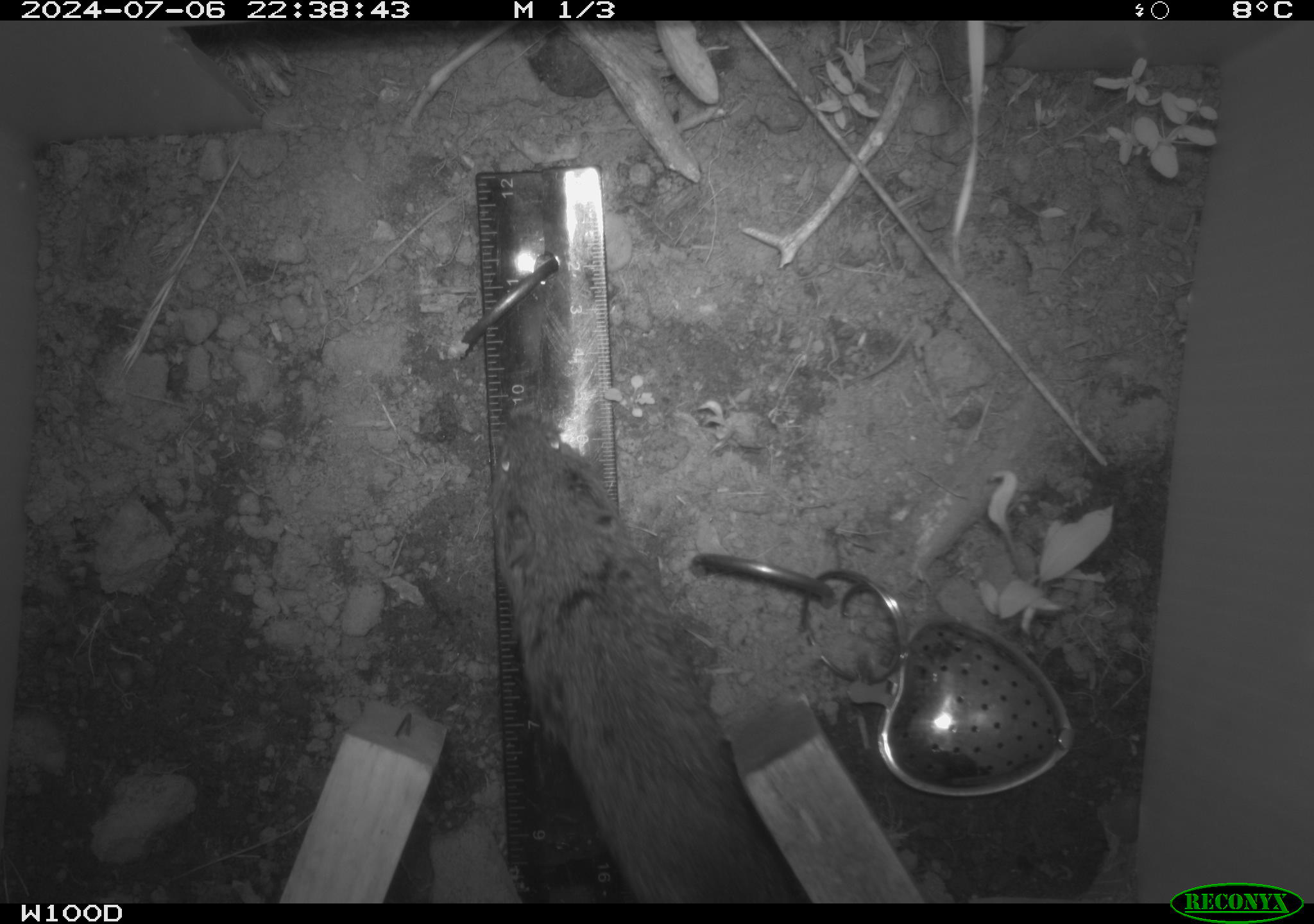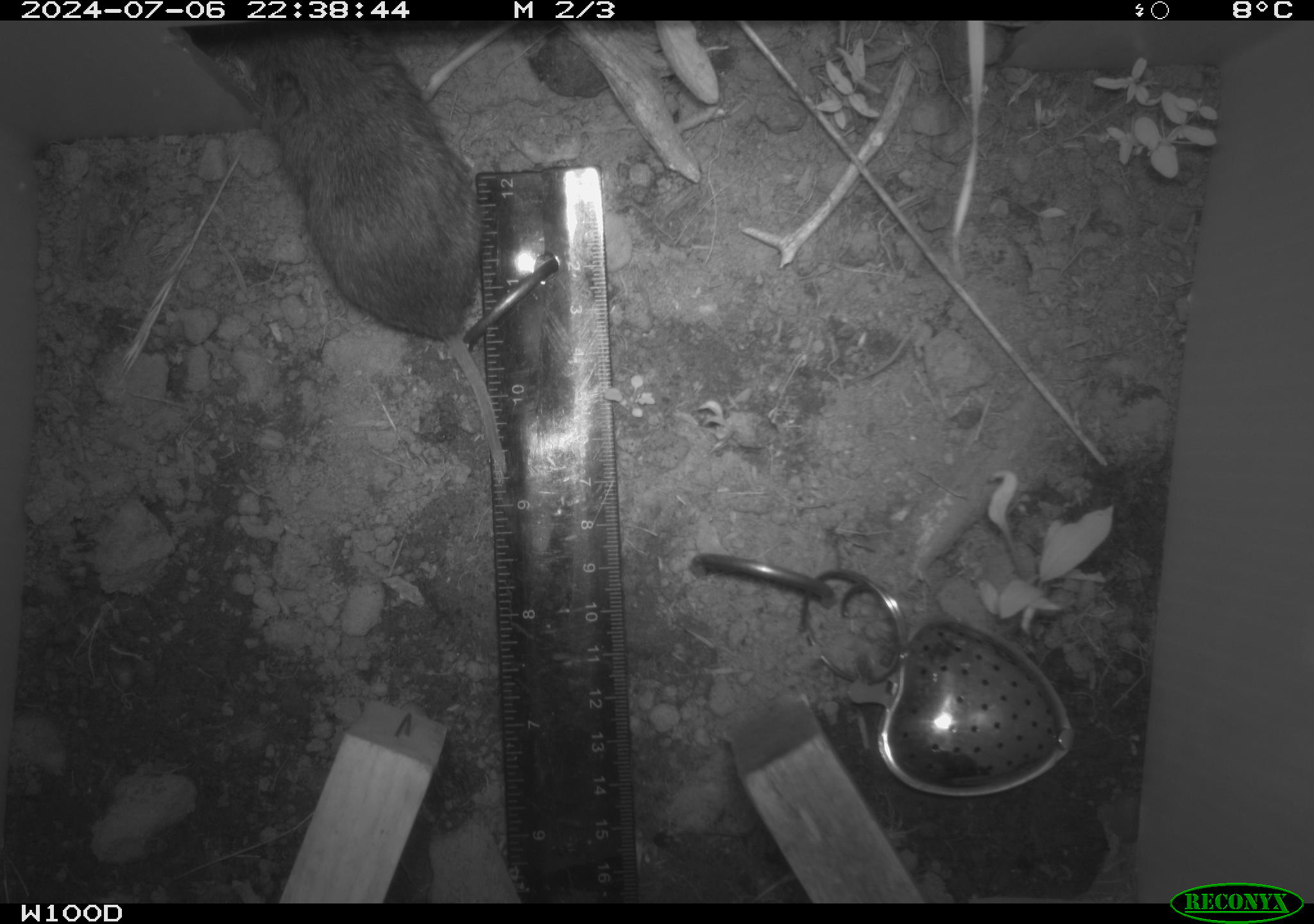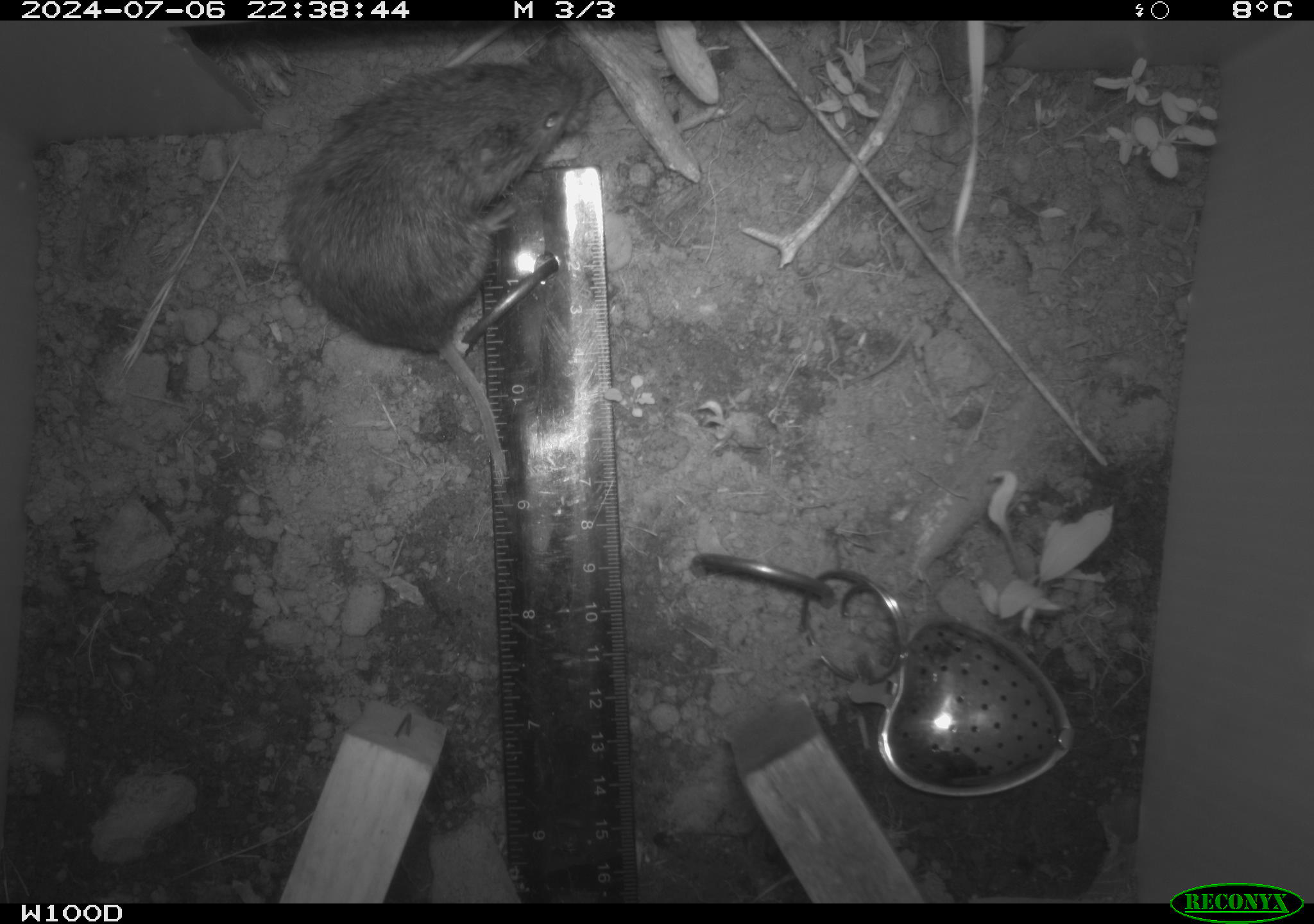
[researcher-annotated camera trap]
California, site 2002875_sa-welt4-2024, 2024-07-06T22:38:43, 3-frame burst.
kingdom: Animalia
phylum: Chordata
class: Mammalia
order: Rodentia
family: Cricetidae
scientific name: Arvicolinae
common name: voles, lemmings, and muskrats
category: arvicolinae subfamily